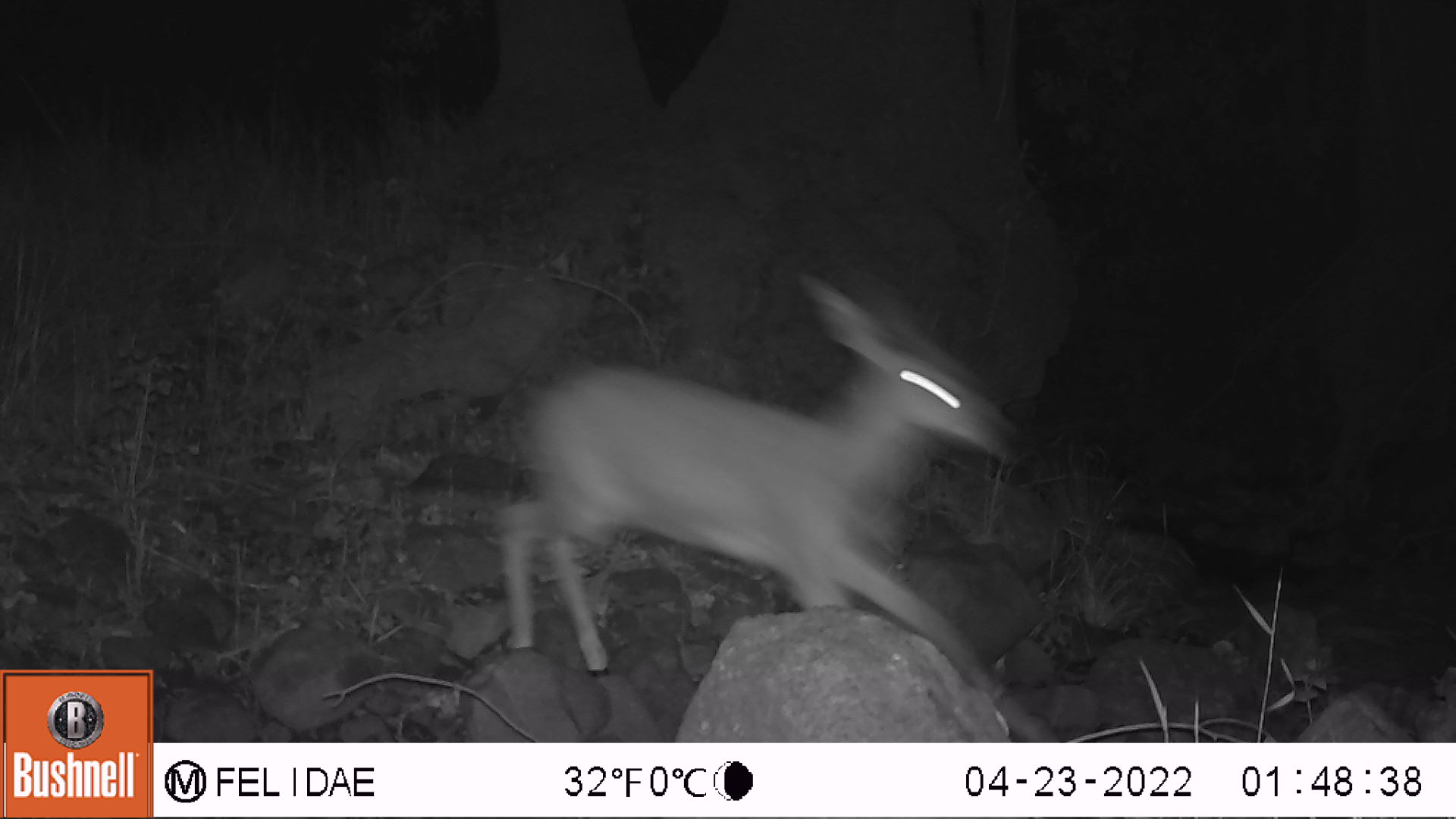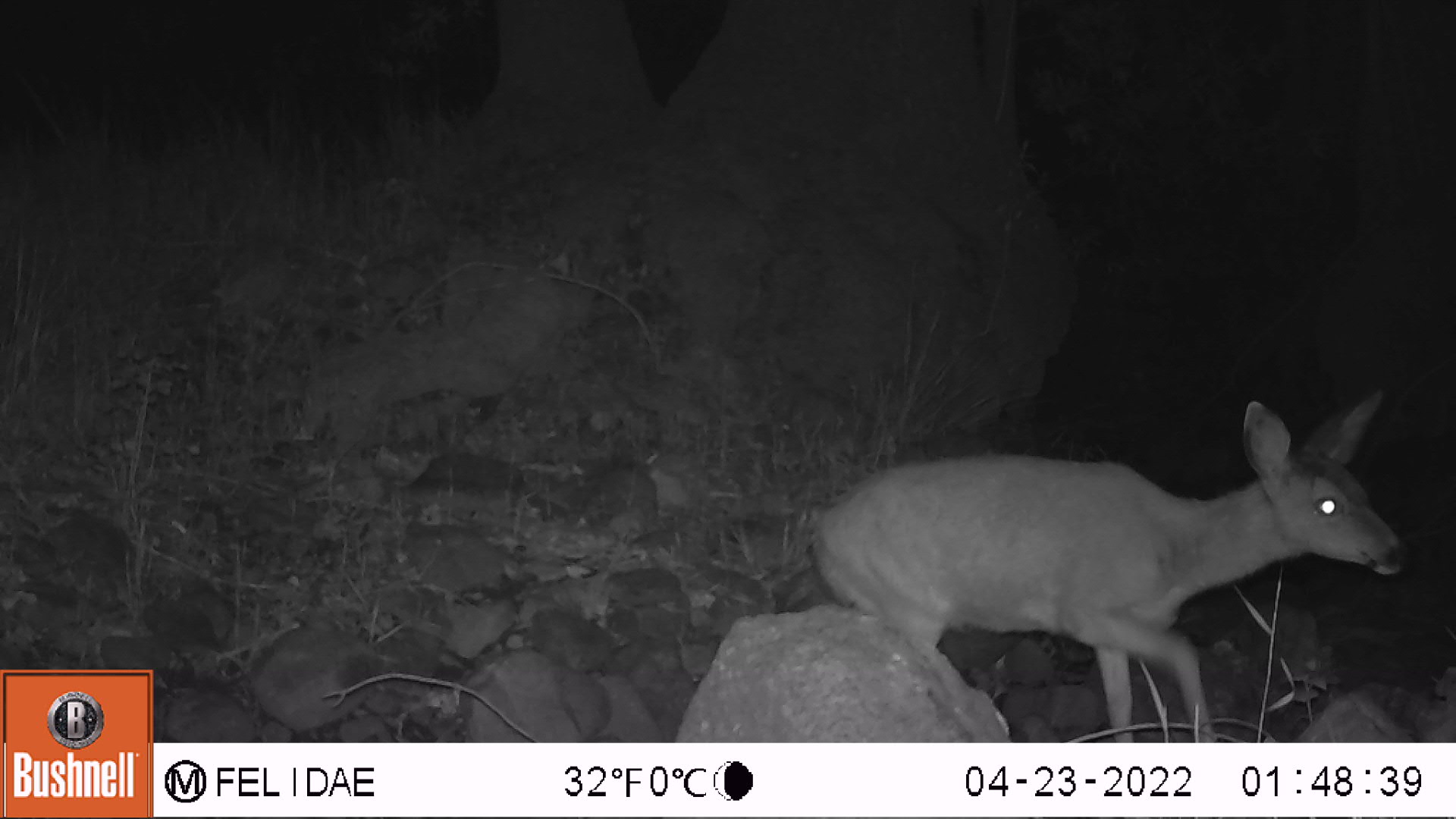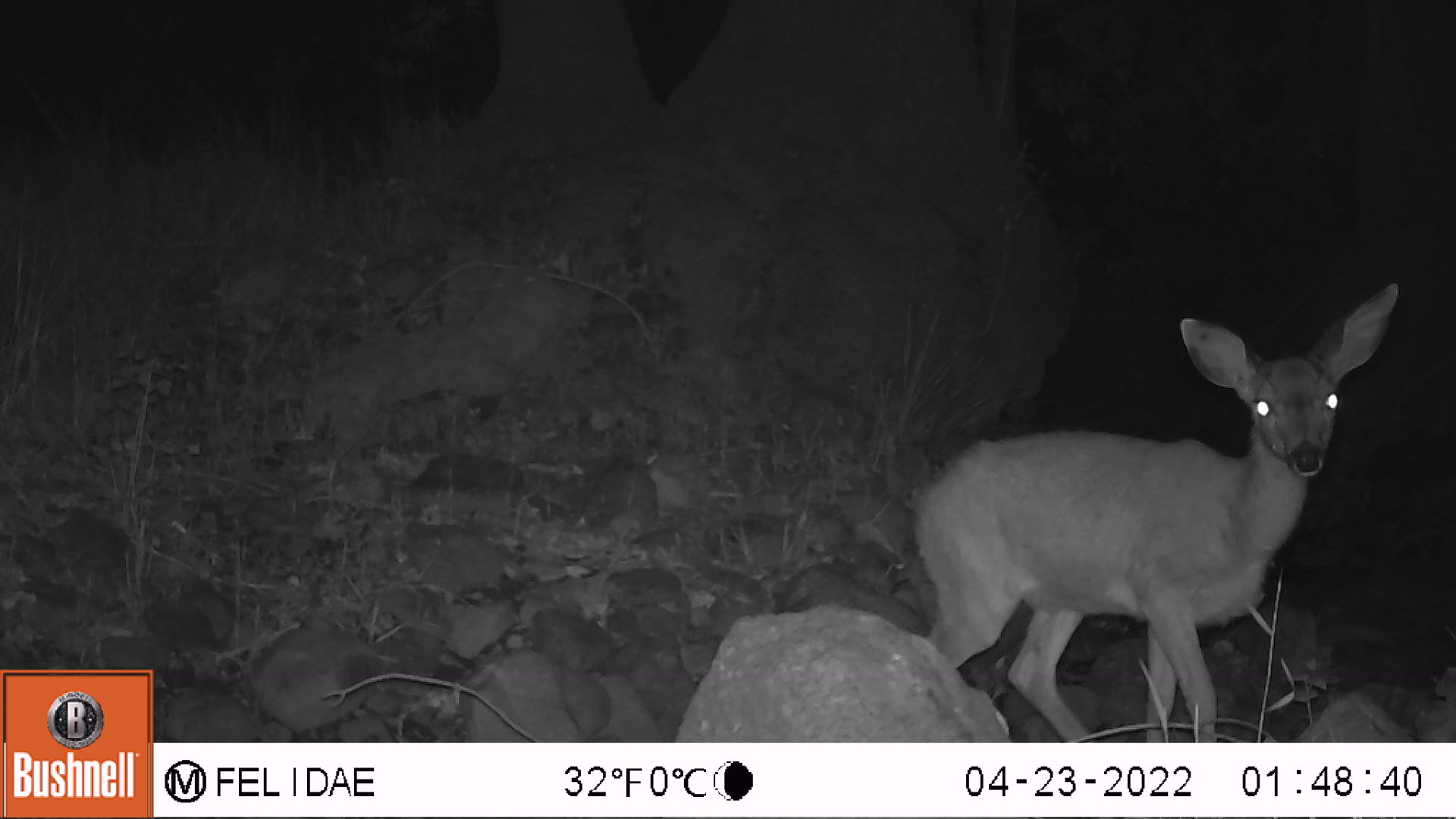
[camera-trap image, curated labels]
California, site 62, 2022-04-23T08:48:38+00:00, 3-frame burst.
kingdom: Animalia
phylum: Chordata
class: Mammalia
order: Artiodactyla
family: Cervidae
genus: Odocoileus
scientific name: Odocoileus hemionus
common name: mule deer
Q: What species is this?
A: Mule deer (Odocoileus hemionus).